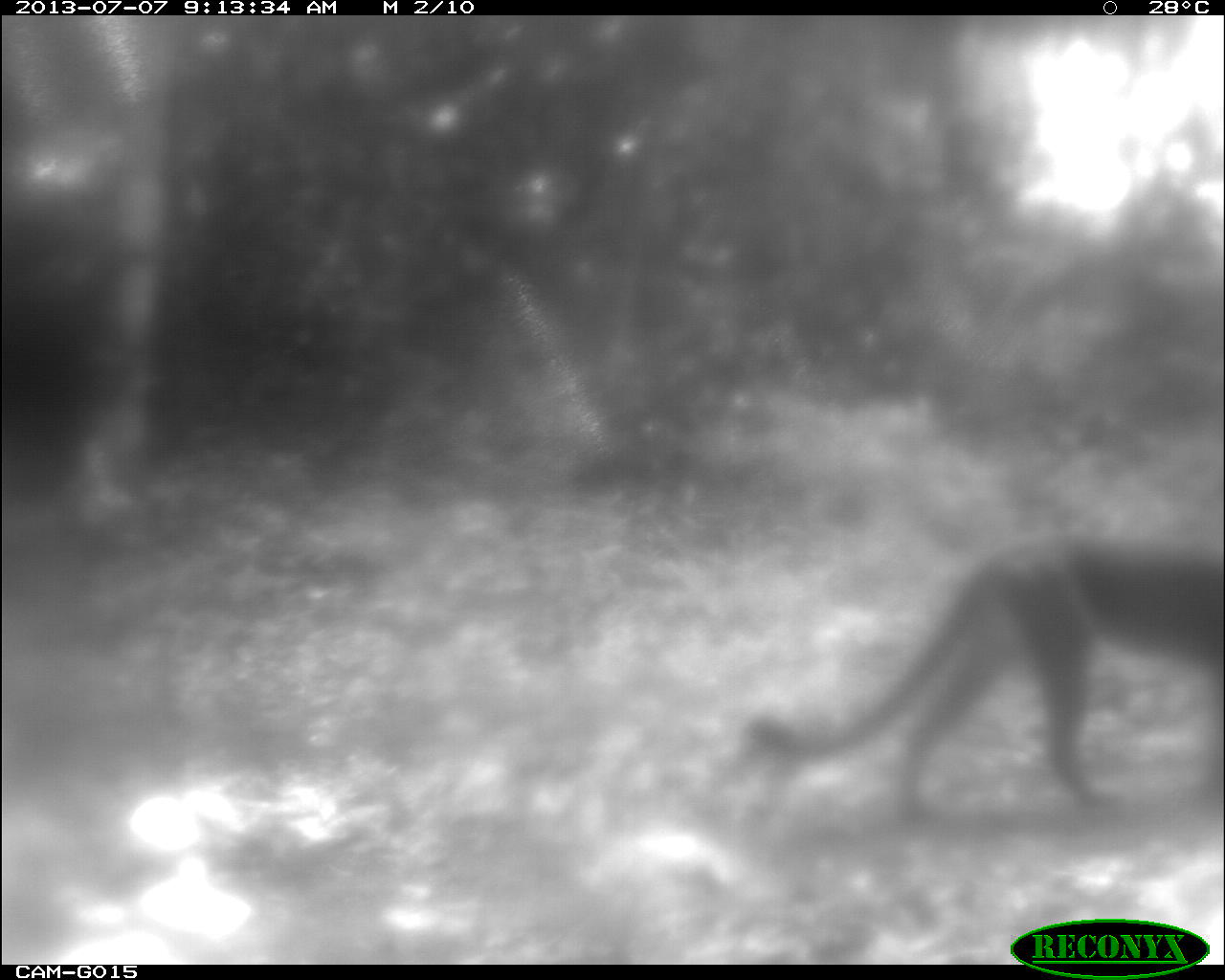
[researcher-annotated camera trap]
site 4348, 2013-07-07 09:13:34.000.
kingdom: Animalia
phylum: Chordata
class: Mammalia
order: Carnivora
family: Felidae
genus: Puma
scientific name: Puma concolor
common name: mountain lion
Puma concolor (mountain lion), count 1.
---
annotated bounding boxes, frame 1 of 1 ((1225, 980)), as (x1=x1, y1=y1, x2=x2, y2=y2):
puma concolor: (x1=745, y1=541, x2=1218, y2=818)